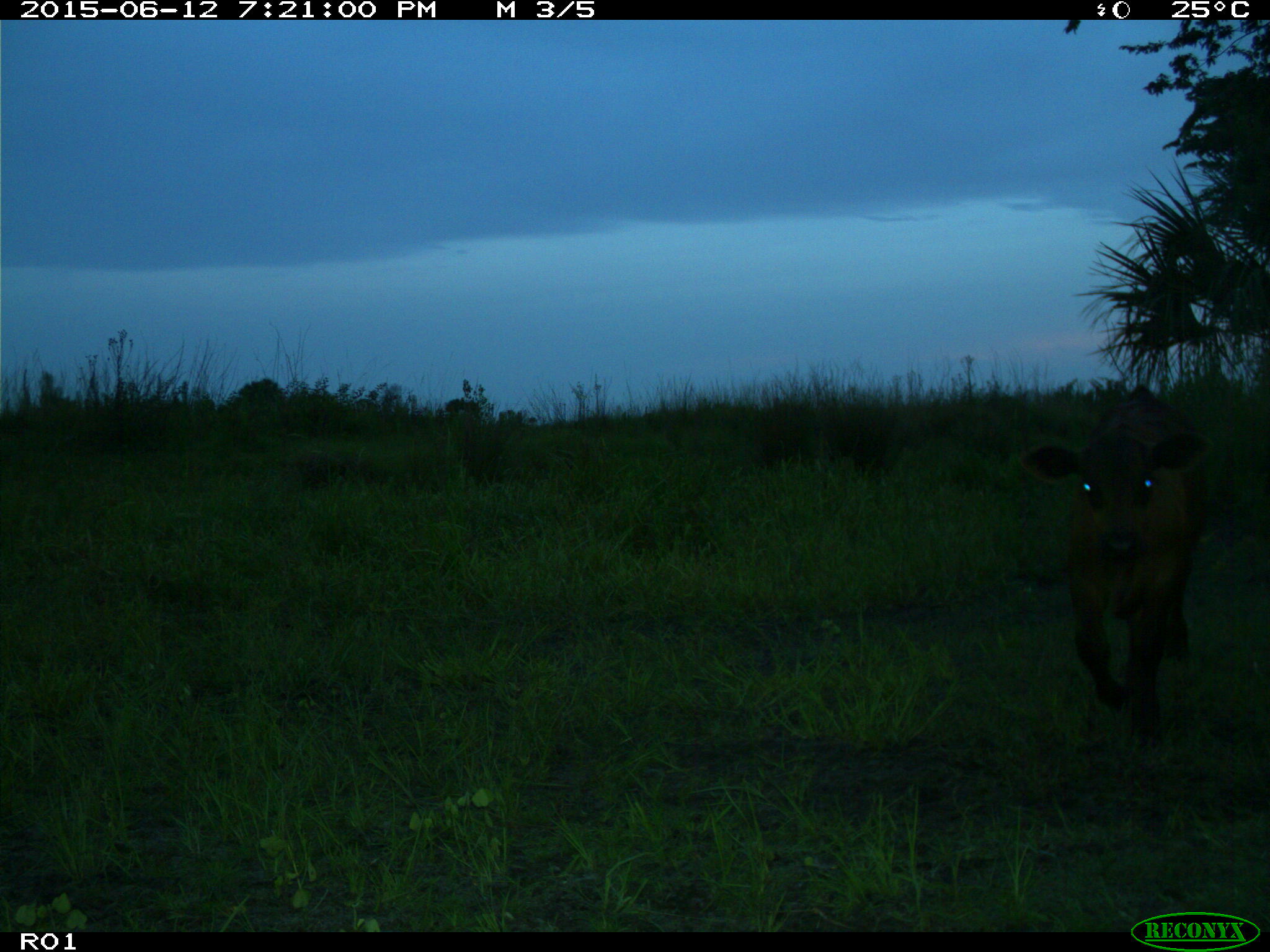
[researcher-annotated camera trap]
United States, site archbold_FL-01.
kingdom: Animalia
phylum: Chordata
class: Mammalia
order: Artiodactyla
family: Bovidae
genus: Bos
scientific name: Bos taurus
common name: domestic cow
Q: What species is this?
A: Bos taurus (domestic cow).